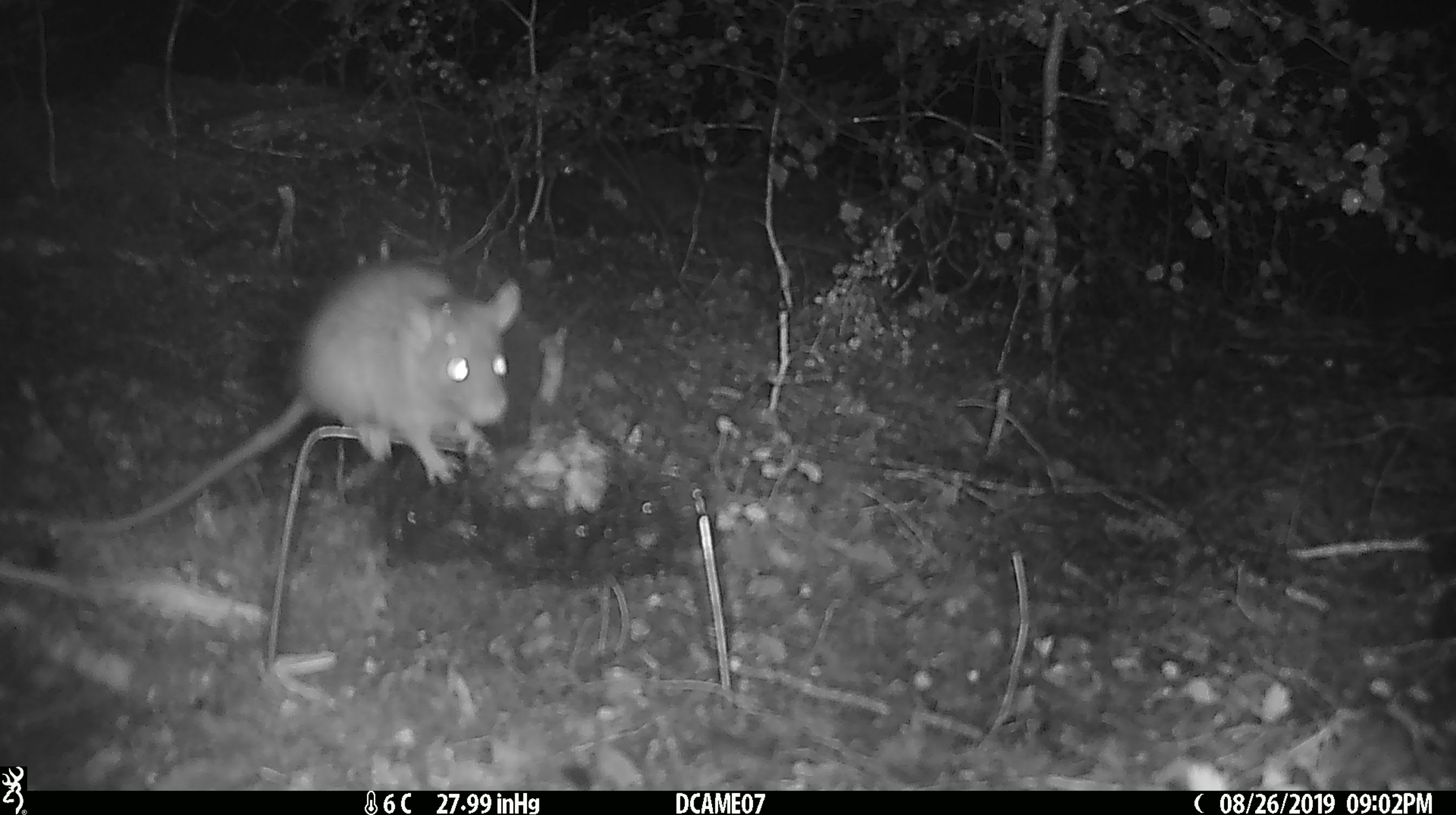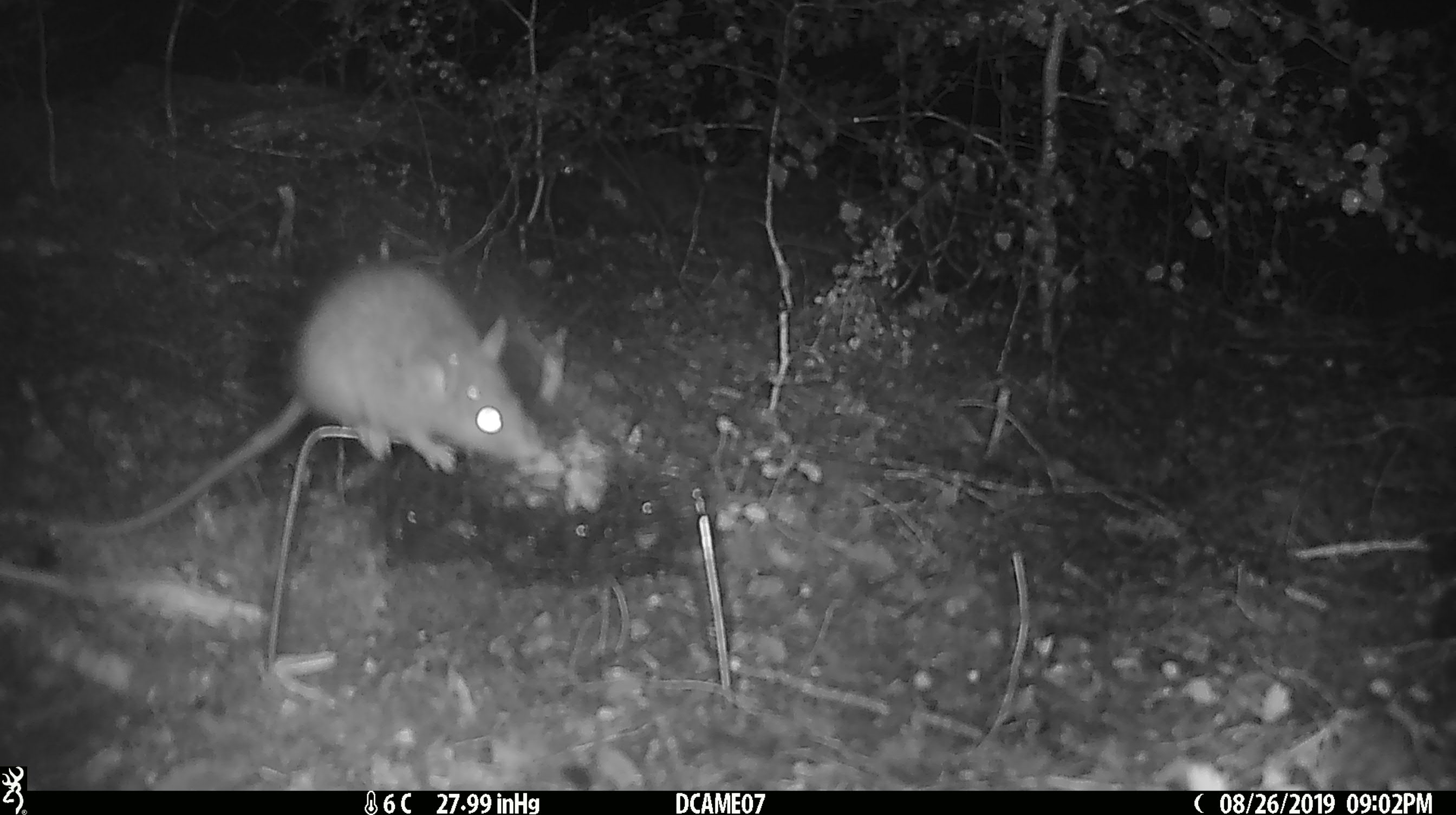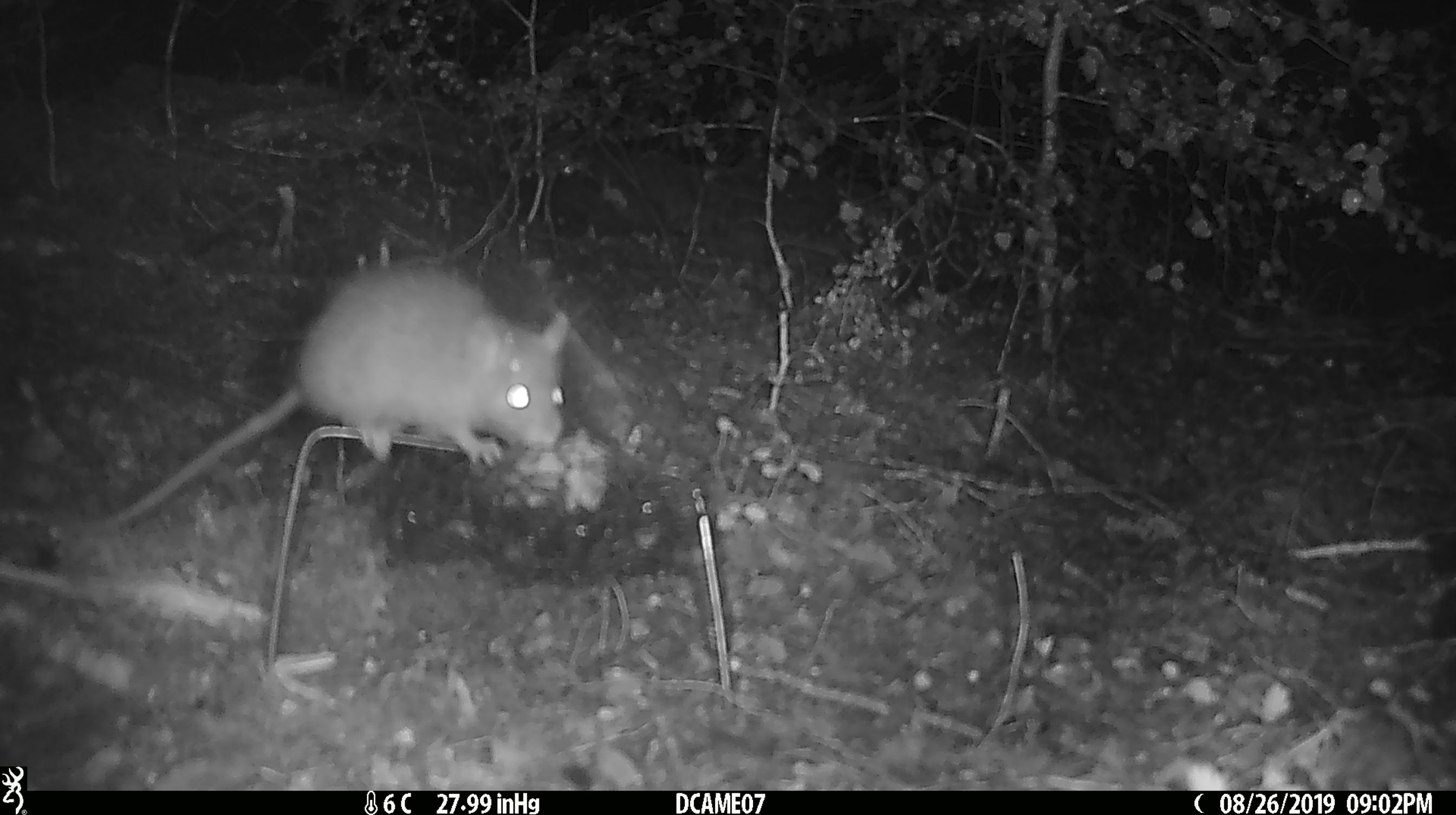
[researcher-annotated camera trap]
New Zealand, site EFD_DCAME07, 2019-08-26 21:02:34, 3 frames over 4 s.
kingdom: Animalia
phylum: Chordata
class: Mammalia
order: Rodentia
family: Muridae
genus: Rattus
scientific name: Rattus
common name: rat